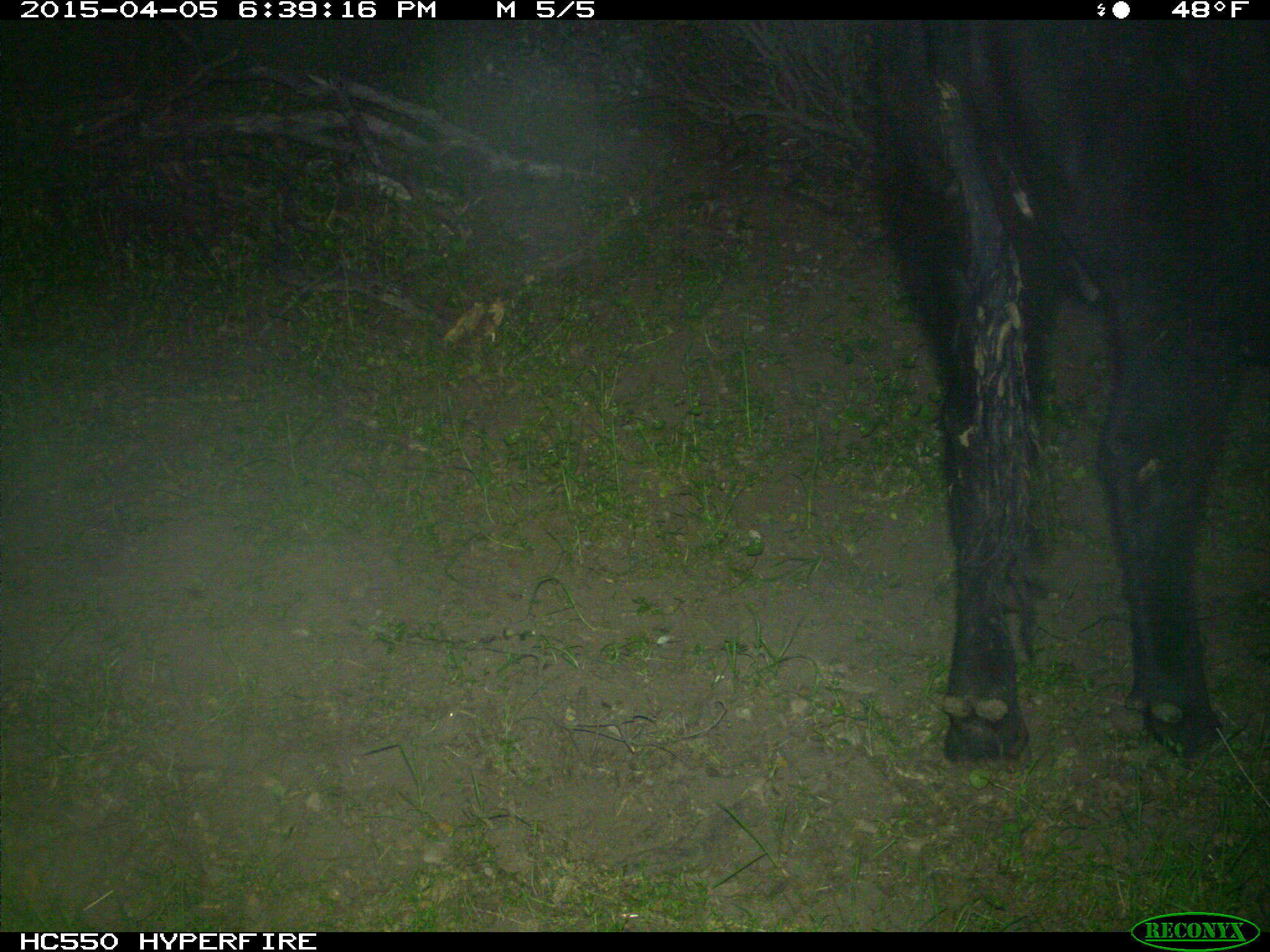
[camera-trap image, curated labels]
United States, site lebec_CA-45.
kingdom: Animalia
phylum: Chordata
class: Mammalia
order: Artiodactyla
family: Bovidae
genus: Bos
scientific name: Bos taurus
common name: domestic cow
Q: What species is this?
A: Bos taurus (domestic cow).